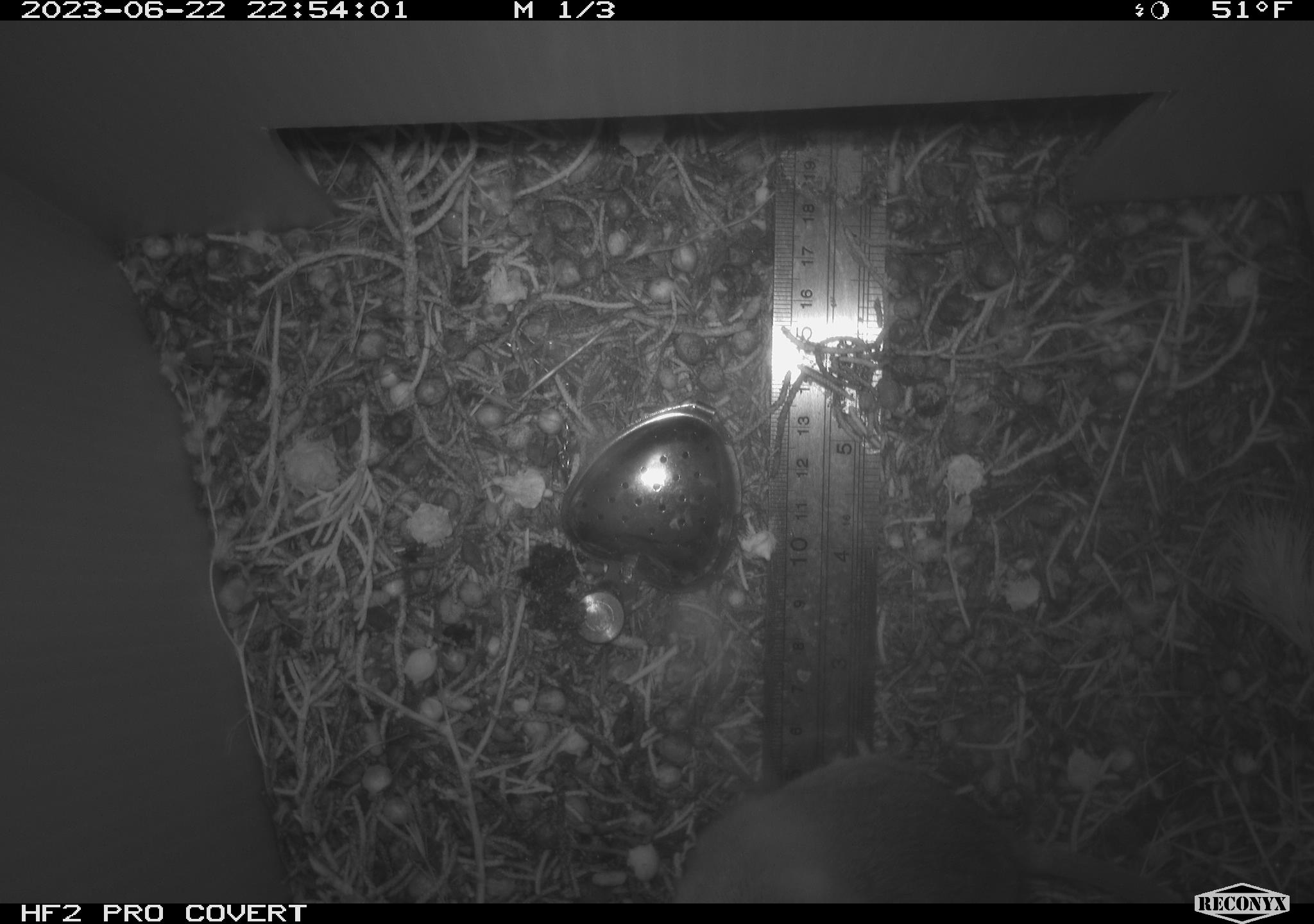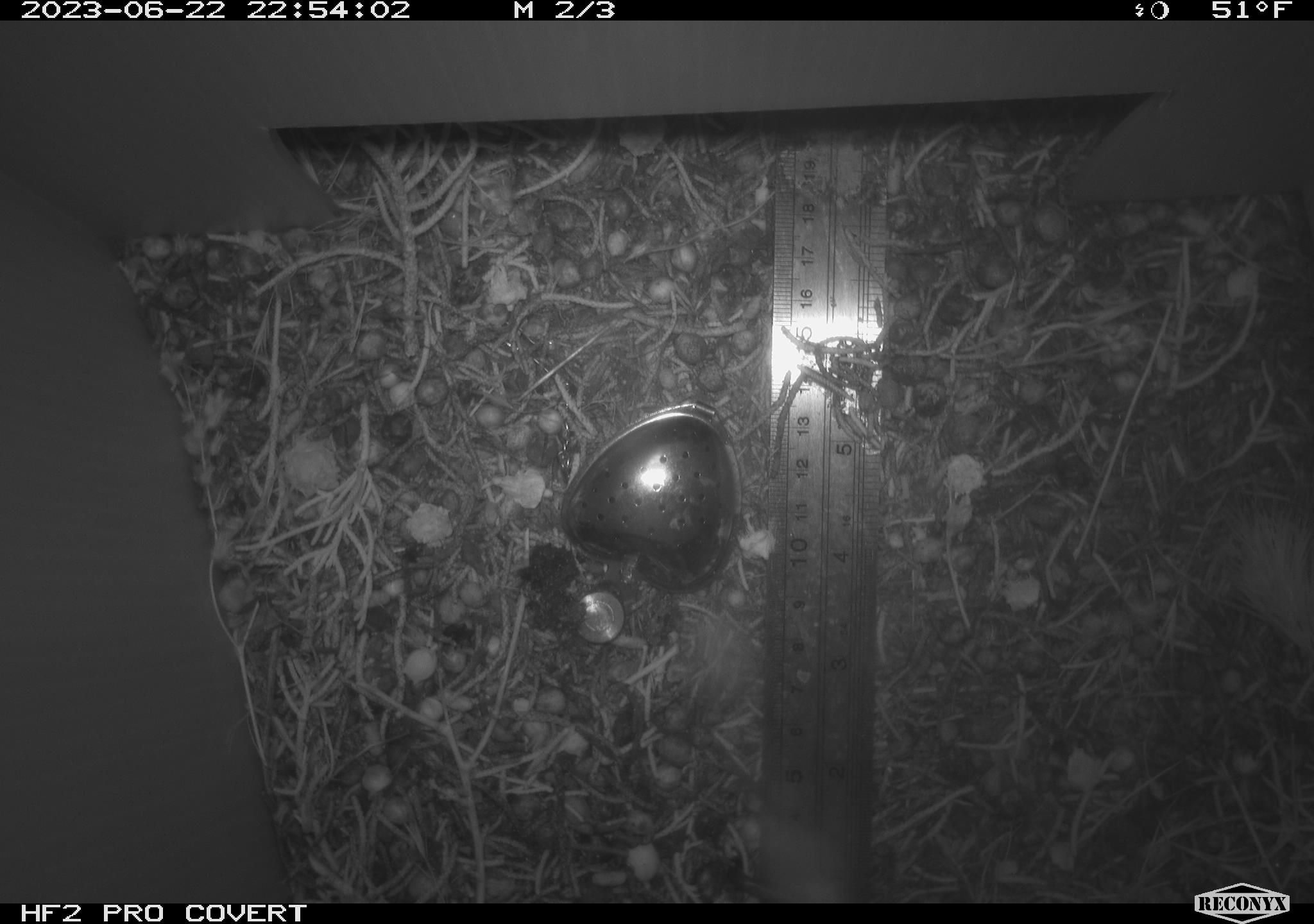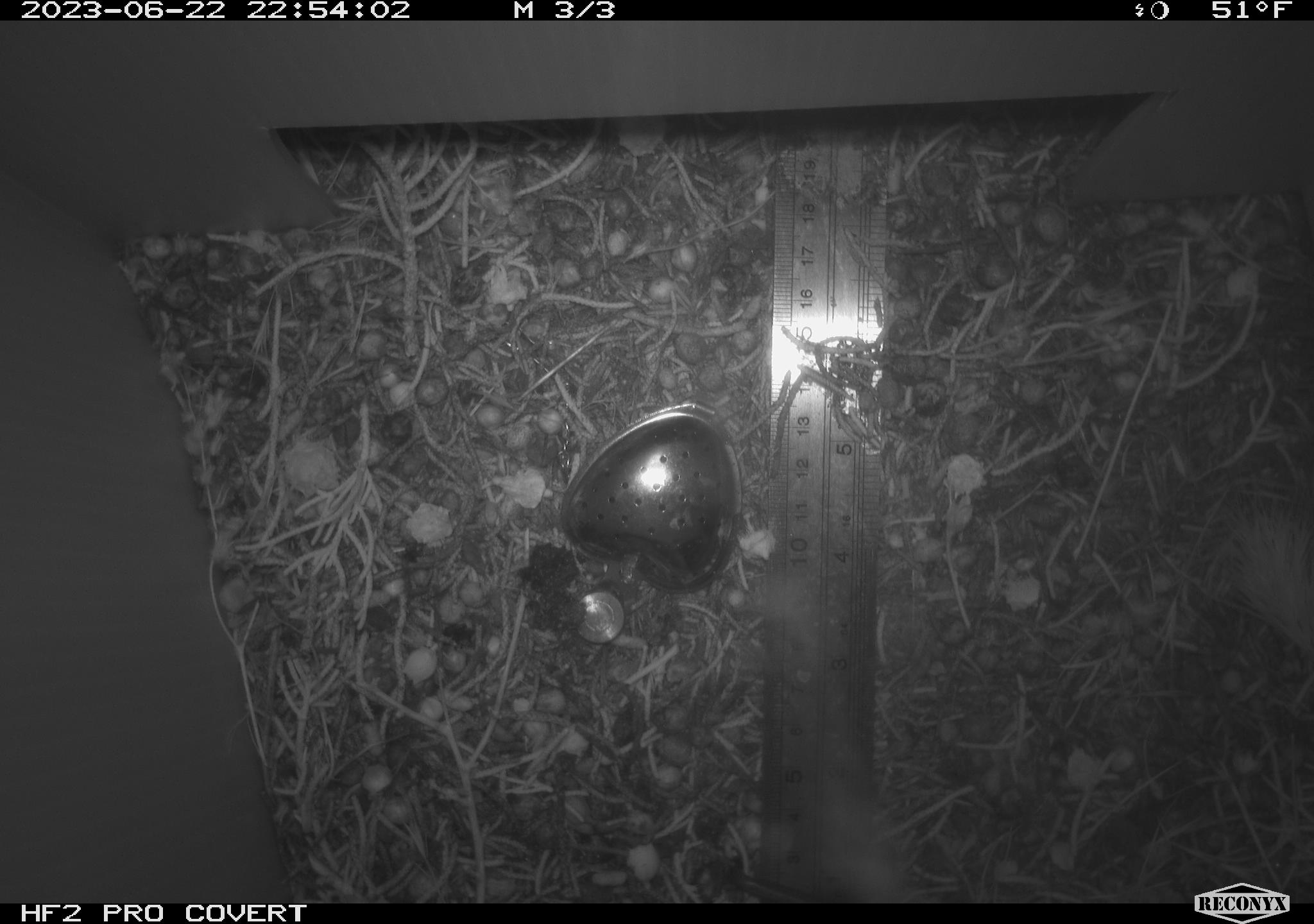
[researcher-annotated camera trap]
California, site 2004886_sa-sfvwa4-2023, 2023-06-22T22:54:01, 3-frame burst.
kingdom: Animalia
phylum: Chordata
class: Mammalia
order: Rodentia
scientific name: Rodentia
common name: mouse species